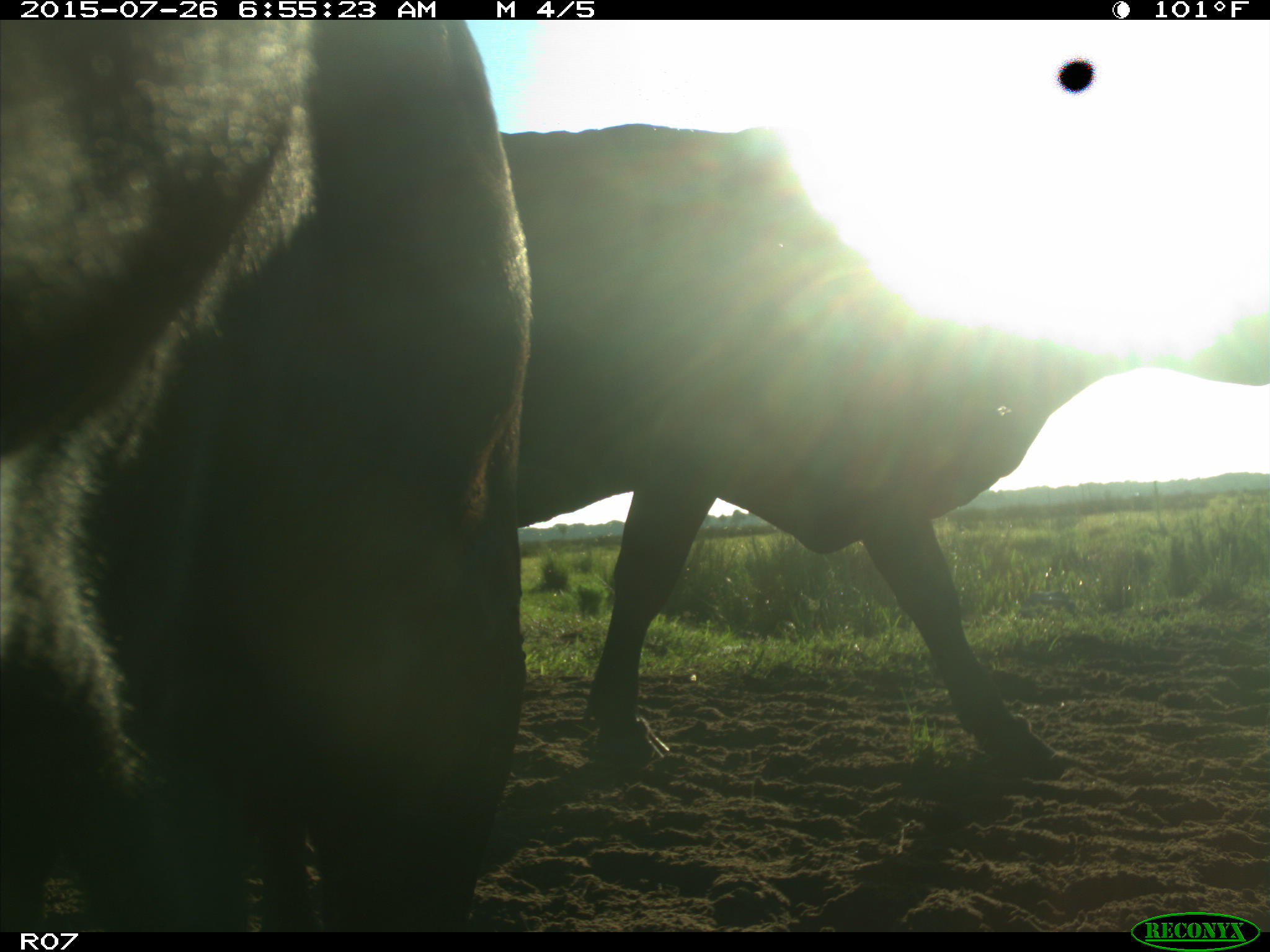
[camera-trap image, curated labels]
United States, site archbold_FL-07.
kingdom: Animalia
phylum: Chordata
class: Mammalia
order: Artiodactyla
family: Bovidae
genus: Bos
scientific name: Bos taurus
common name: domestic cow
Bos taurus (domestic cow).